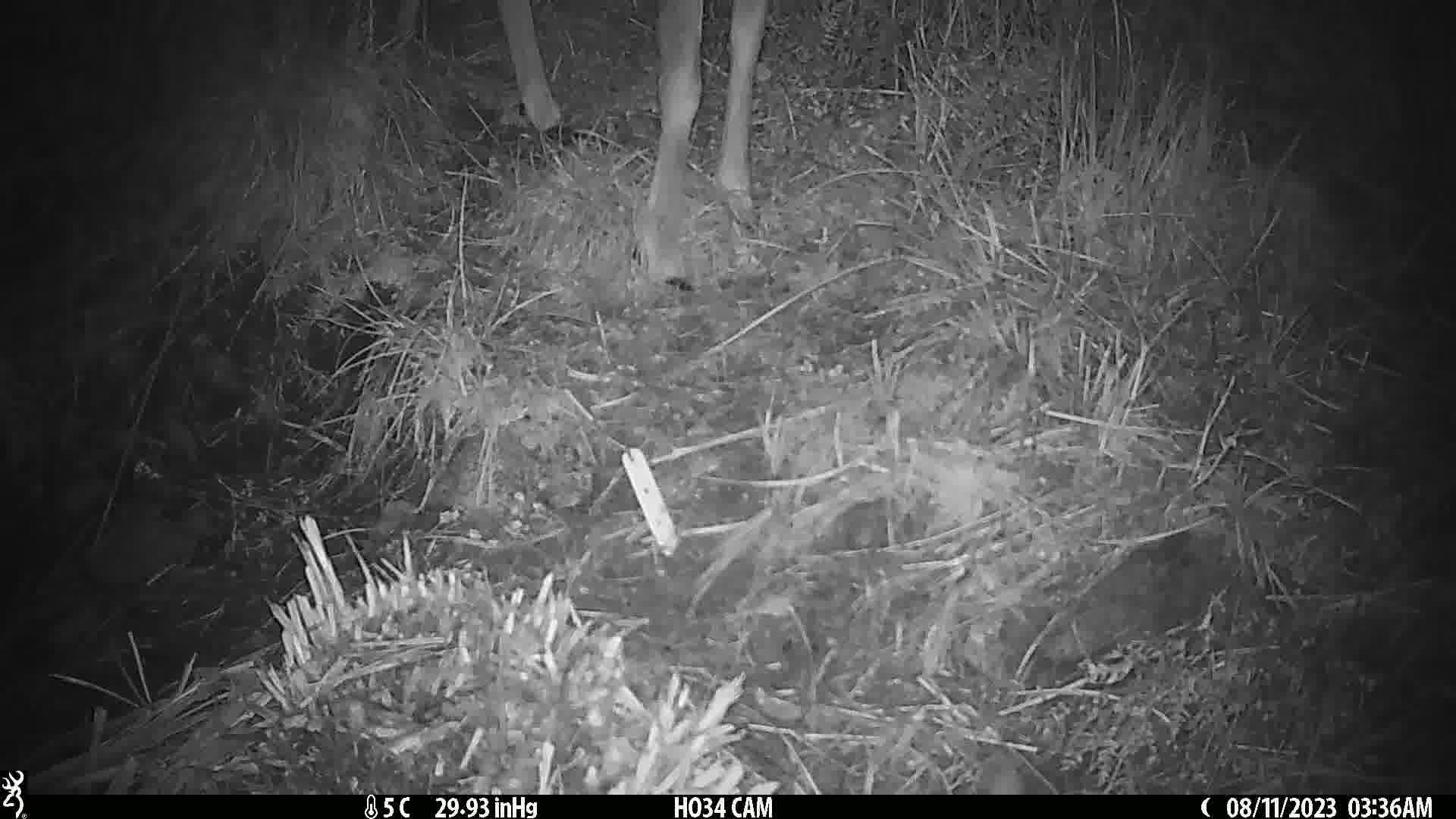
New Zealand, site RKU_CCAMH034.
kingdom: Animalia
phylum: Chordata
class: Mammalia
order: Artiodactyla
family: Cervidae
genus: Odocoileus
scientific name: Odocoileus virginianus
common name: white-tailed deer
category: white tailed deer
White tailed deer (white-tailed deer) (Odocoileus virginianus).